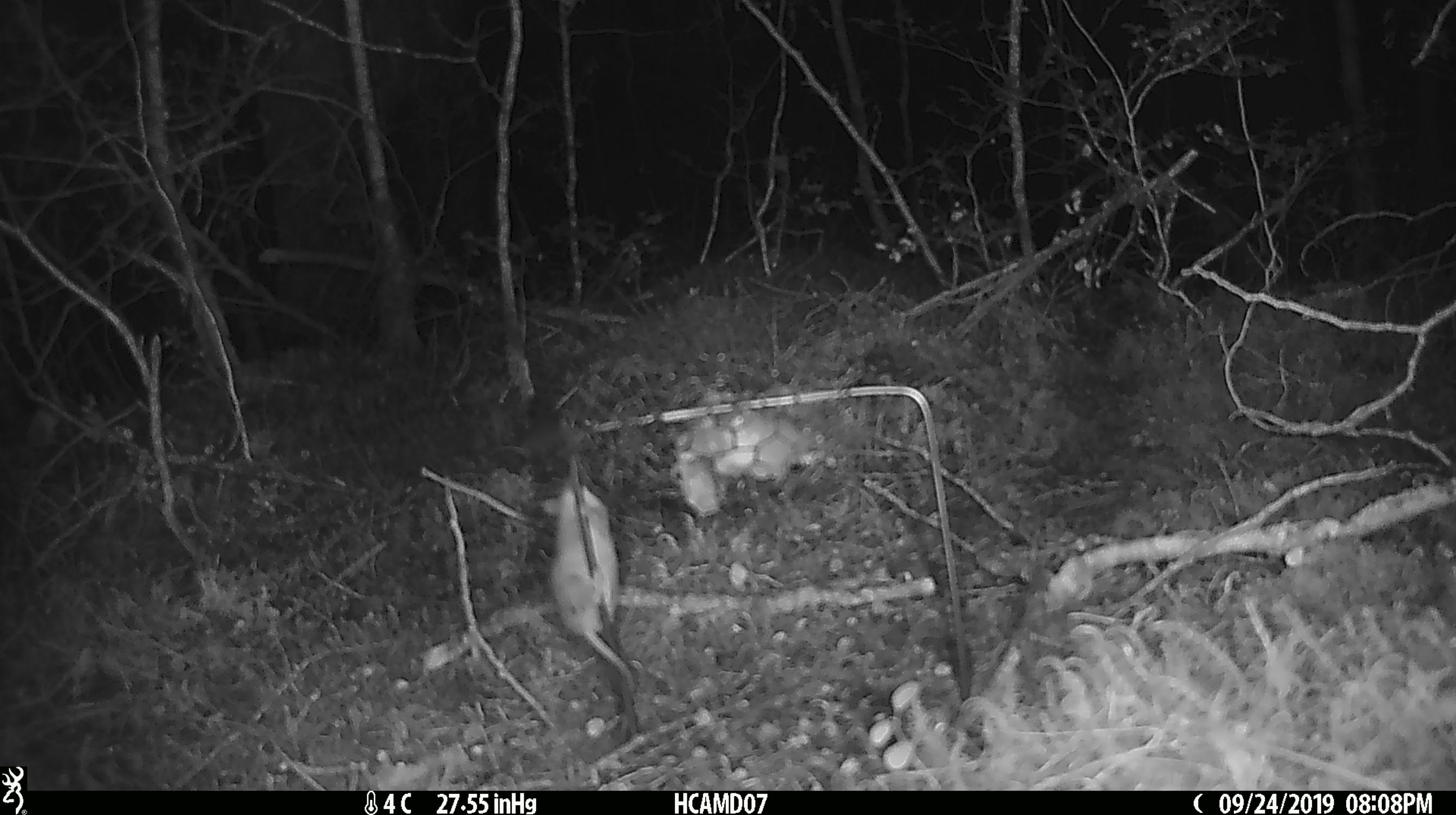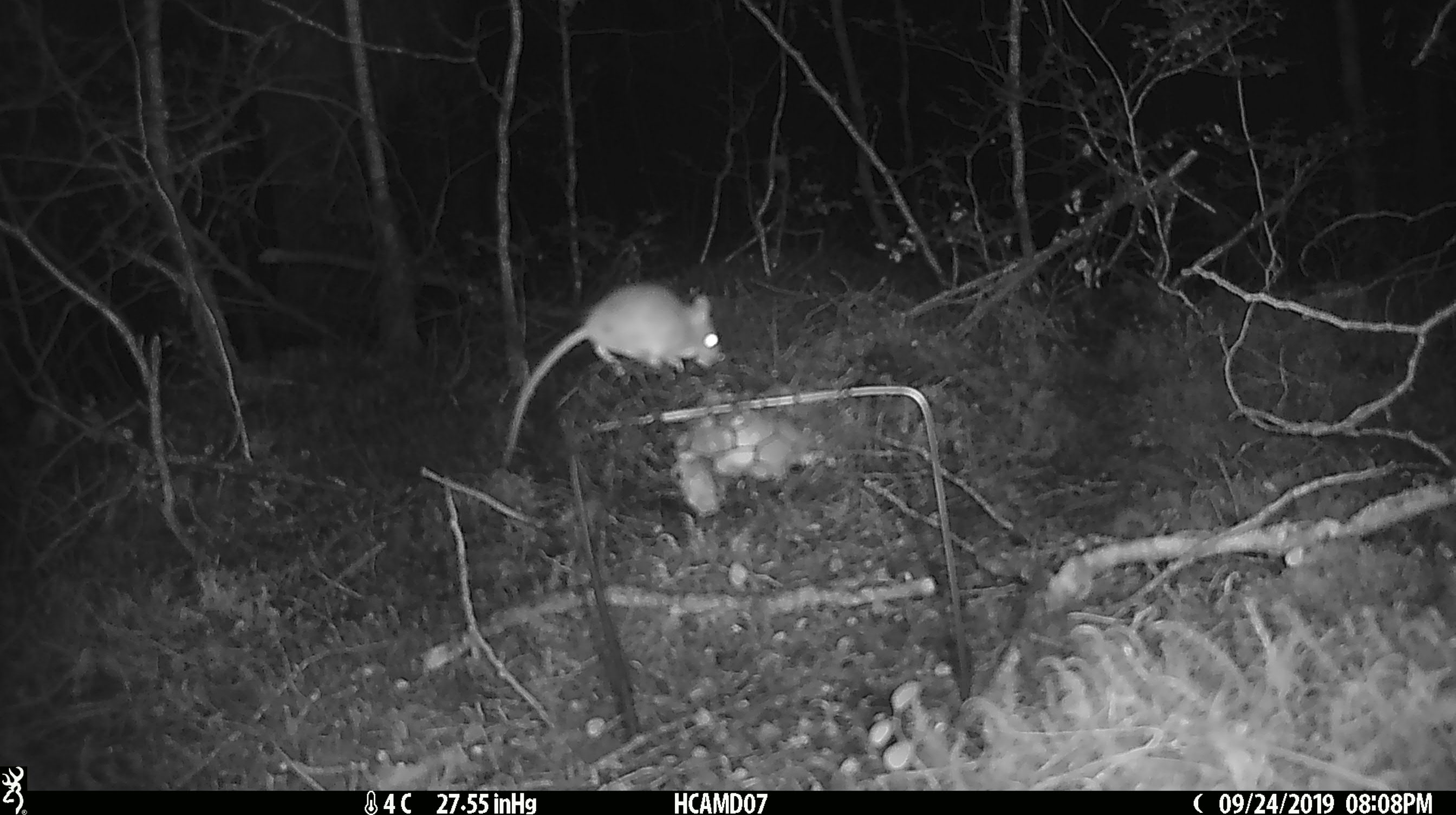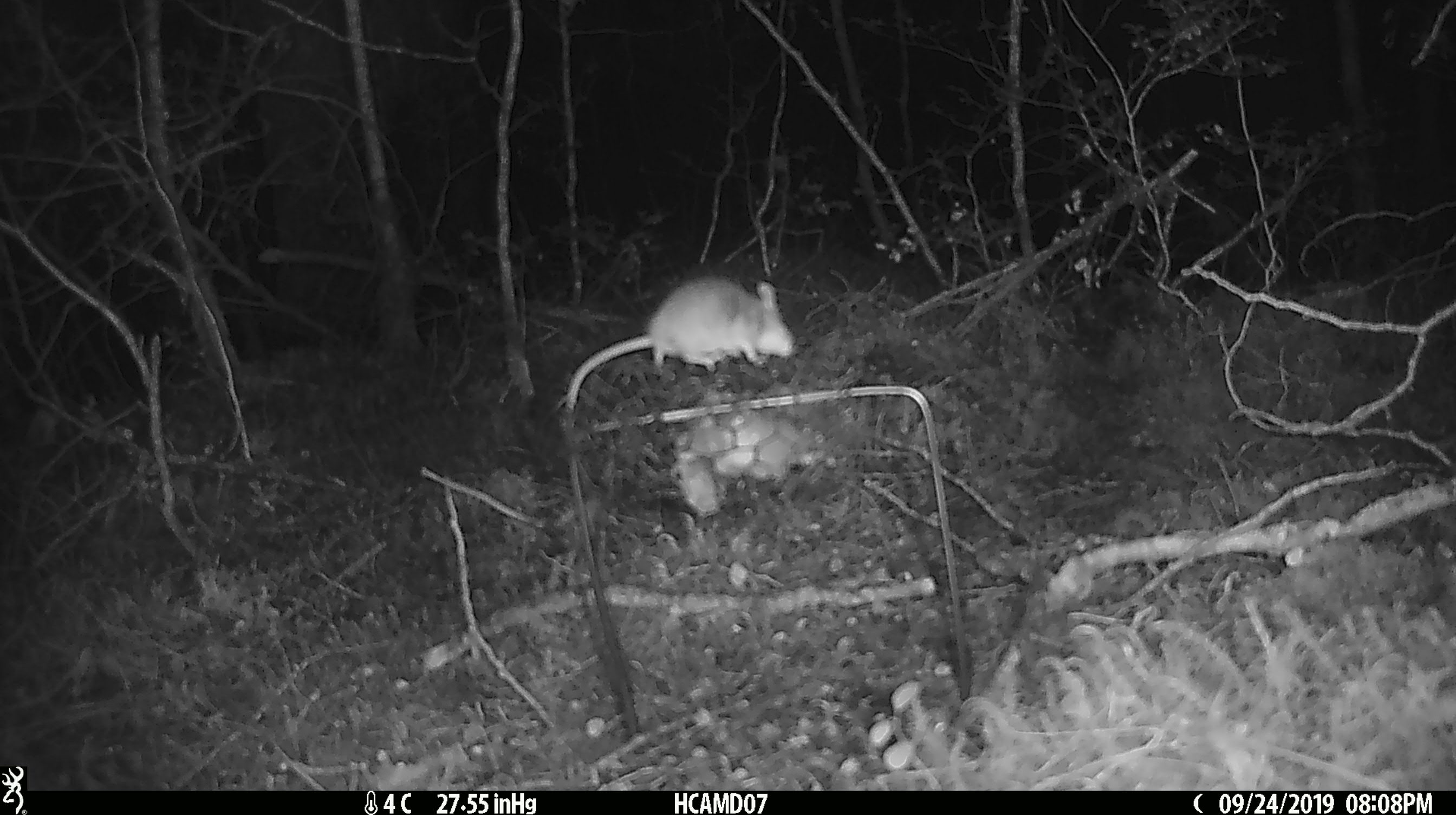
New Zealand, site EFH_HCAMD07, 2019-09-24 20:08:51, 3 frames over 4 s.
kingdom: Animalia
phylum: Chordata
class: Mammalia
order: Rodentia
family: Muridae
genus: Mus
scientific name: Mus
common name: mouse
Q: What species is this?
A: Mouse (Mus).